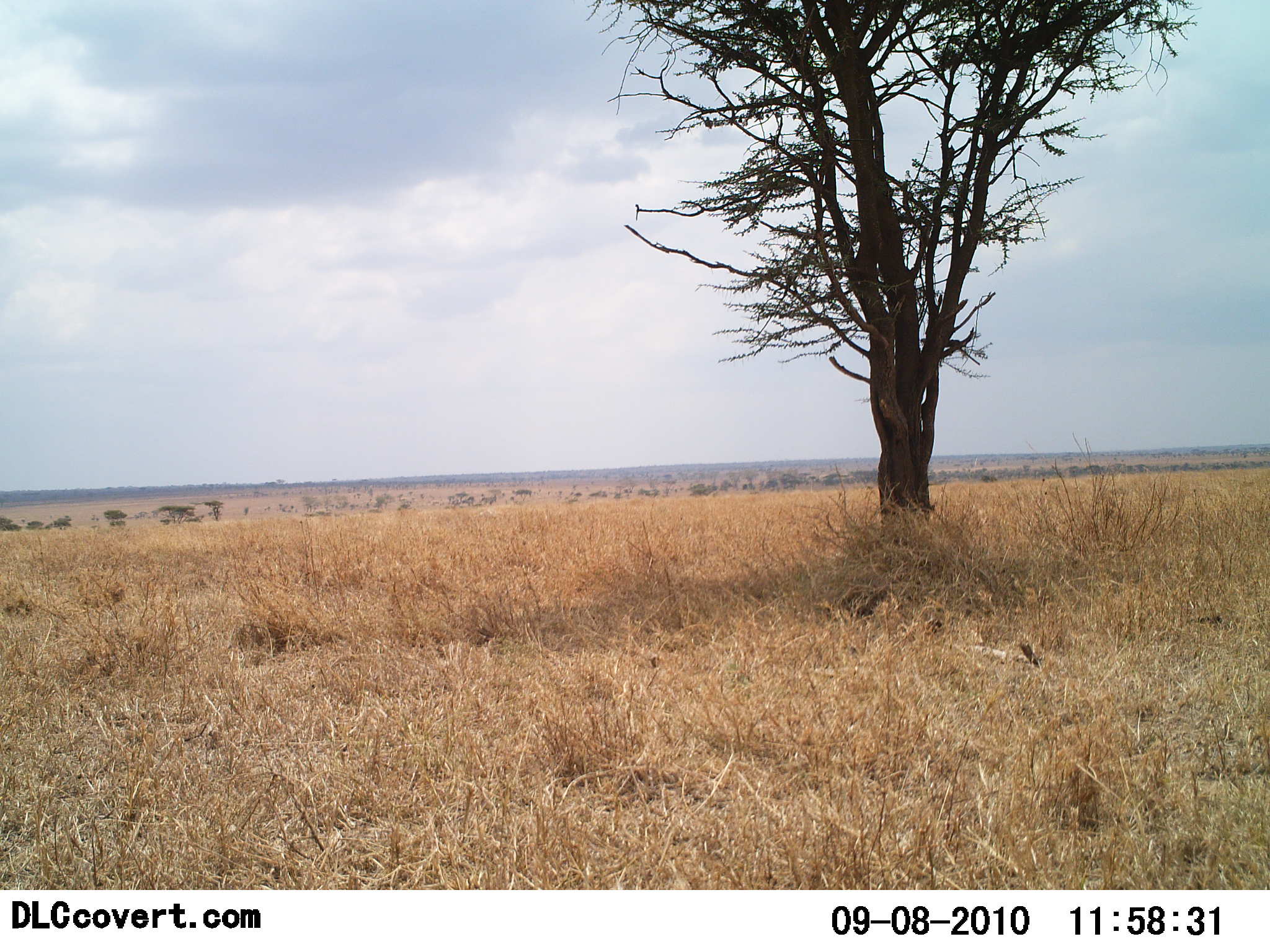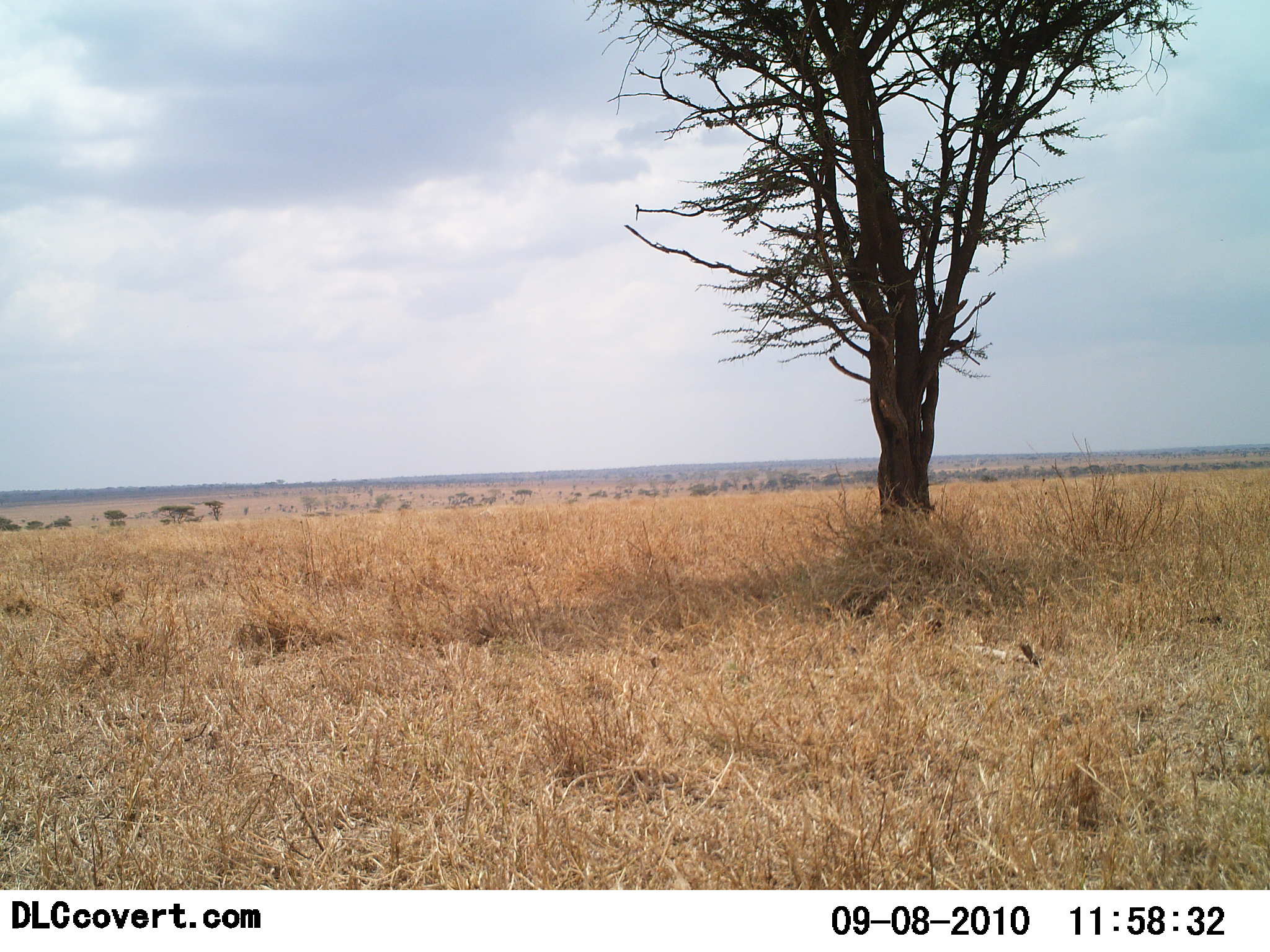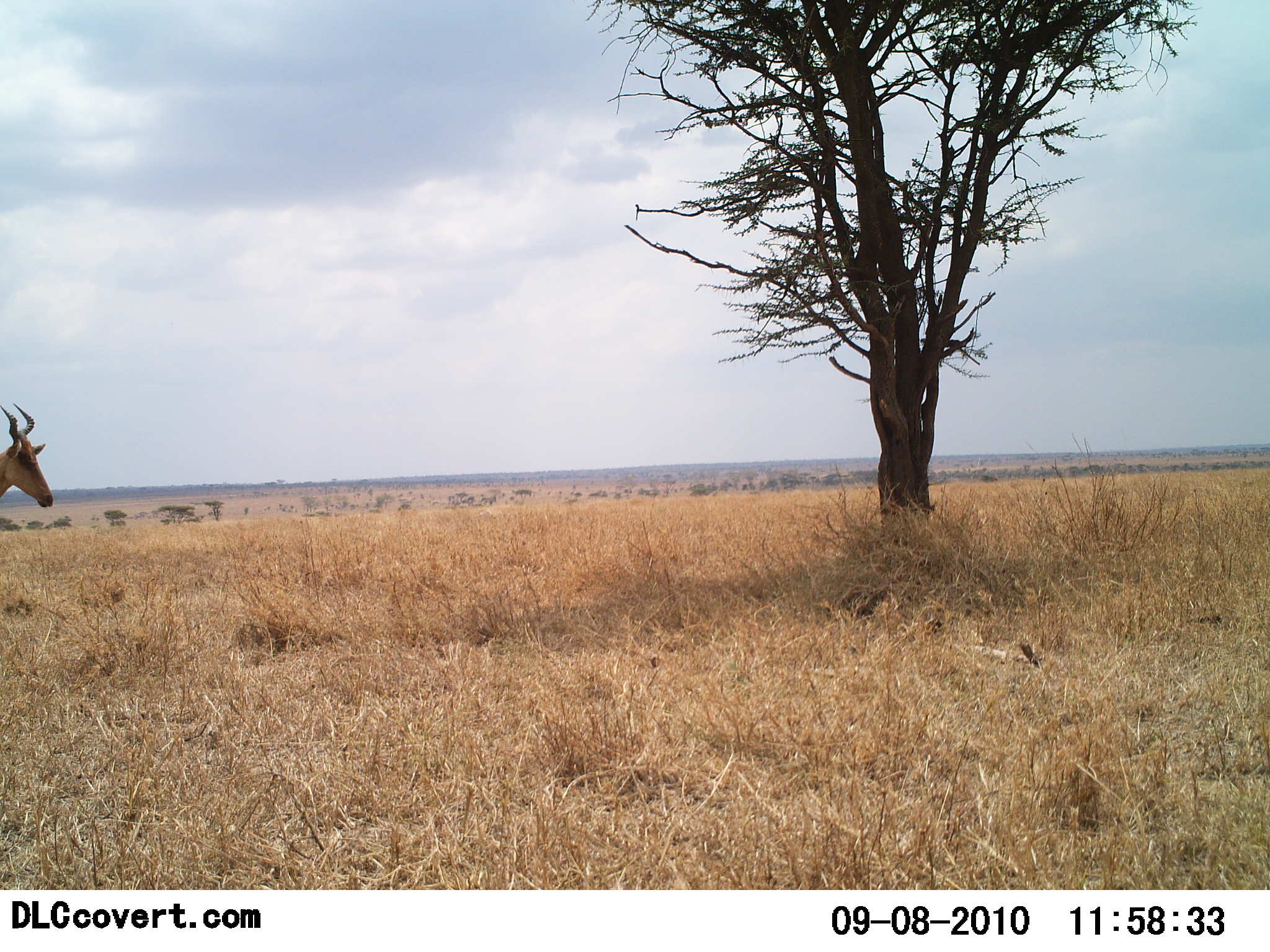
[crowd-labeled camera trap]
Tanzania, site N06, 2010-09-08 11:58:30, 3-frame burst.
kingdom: Animalia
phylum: Chordata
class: Mammalia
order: Artiodactyla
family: Bovidae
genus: Alcelaphus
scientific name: Alcelaphus buselaphus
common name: hartebeest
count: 1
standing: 7%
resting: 0%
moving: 93%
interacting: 0%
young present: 0%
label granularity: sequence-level